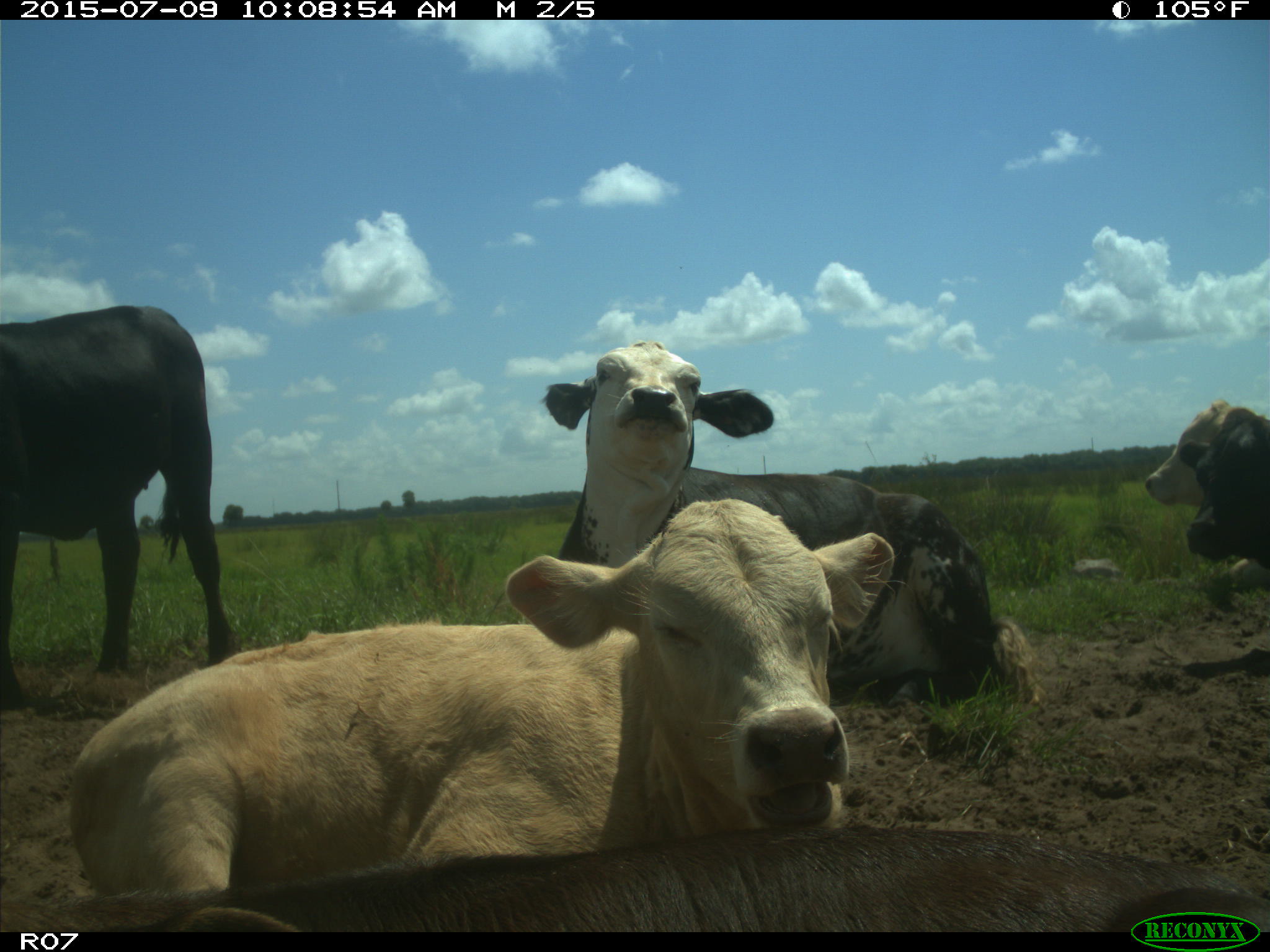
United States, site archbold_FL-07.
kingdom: Animalia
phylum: Chordata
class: Mammalia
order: Artiodactyla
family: Bovidae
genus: Bos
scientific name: Bos taurus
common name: domestic cow